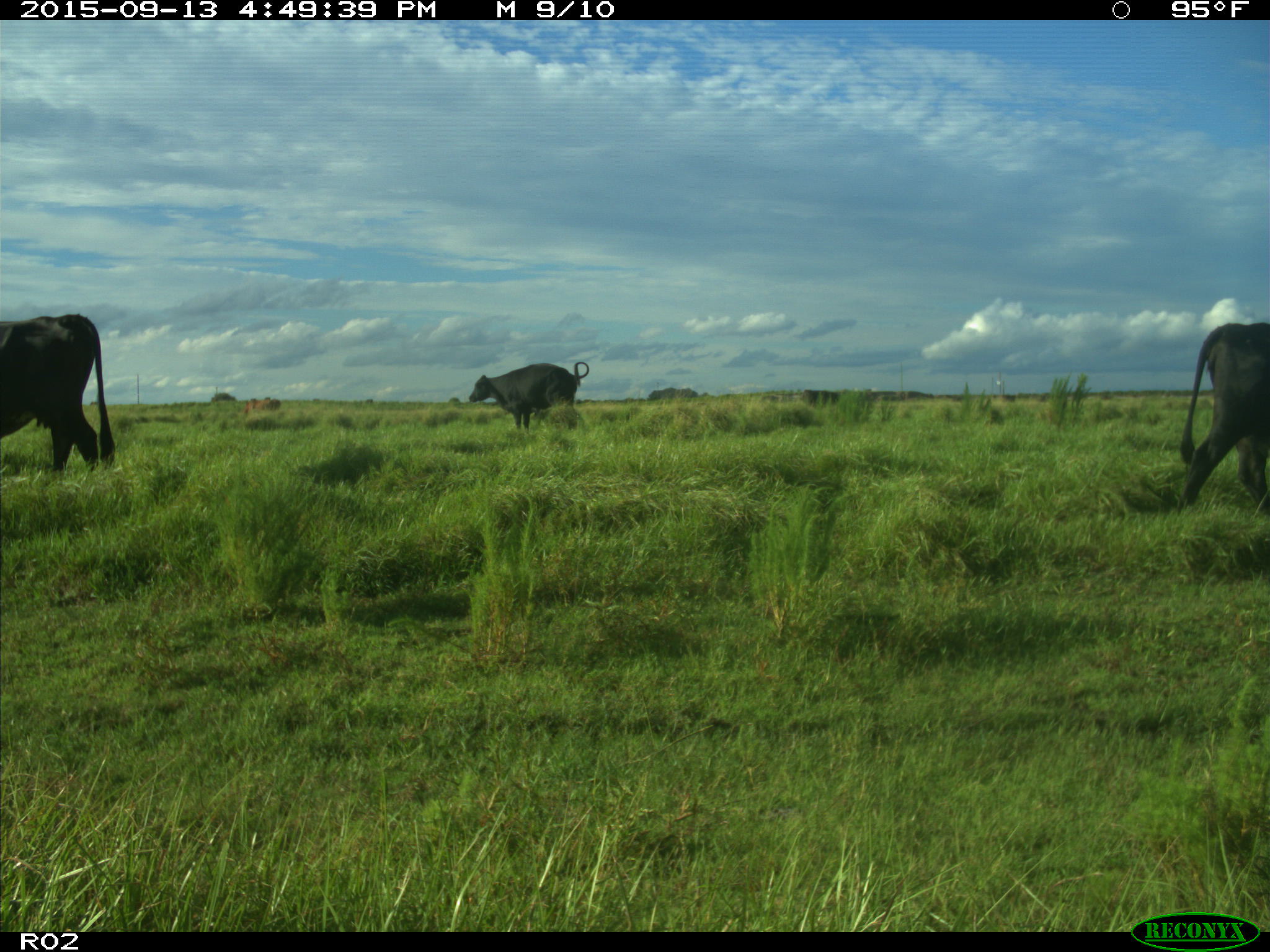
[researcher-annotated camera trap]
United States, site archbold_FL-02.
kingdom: Animalia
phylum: Chordata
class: Mammalia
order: Artiodactyla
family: Bovidae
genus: Bos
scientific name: Bos taurus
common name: domestic cow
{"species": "Bos taurus (domestic cow)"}